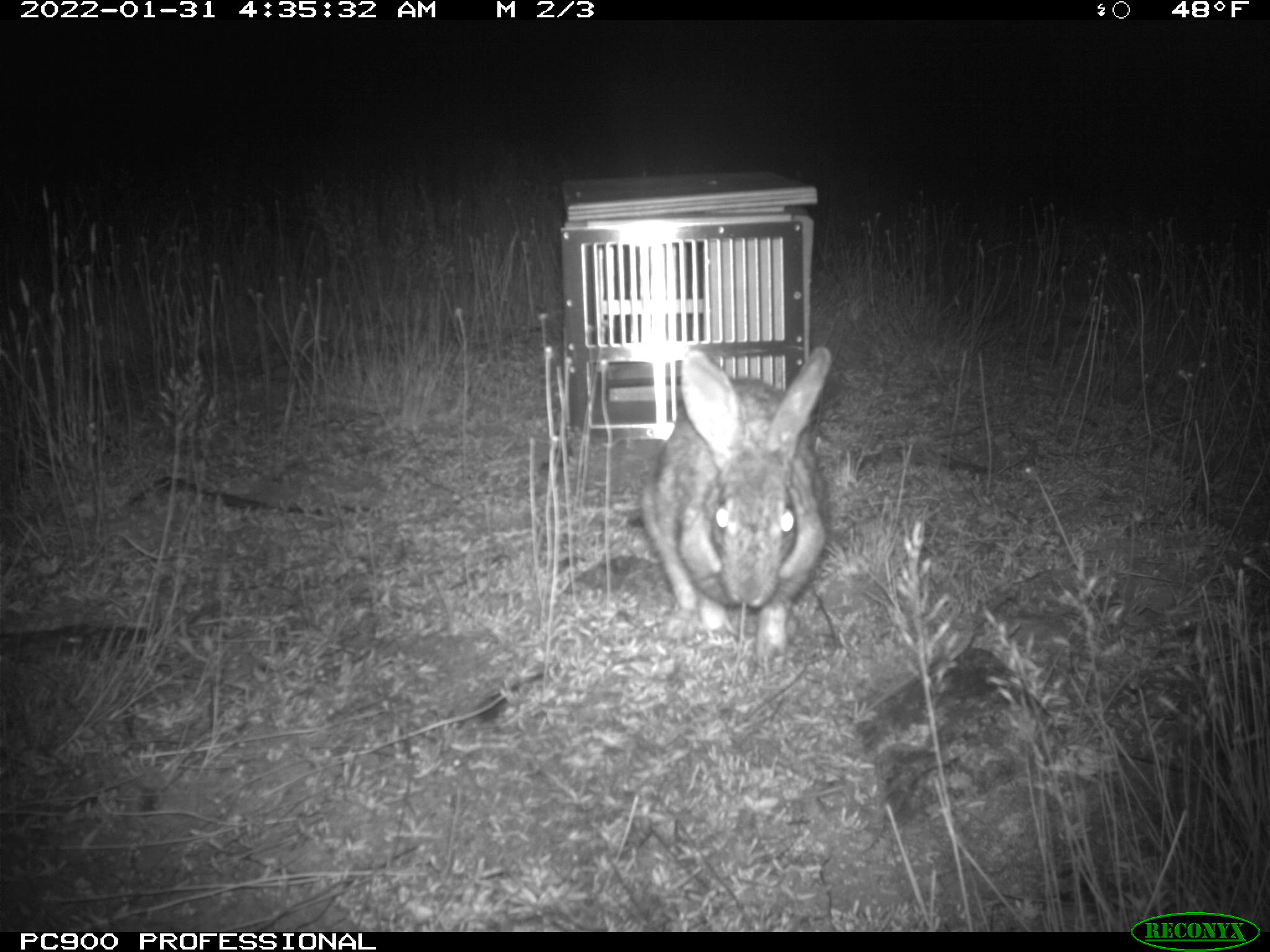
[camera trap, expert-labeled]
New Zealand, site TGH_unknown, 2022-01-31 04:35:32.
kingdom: Animalia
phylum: Chordata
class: Mammalia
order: Lagomorpha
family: Leporidae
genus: Oryctolagus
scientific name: Oryctolagus cuniculus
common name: european rabbit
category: rabbit